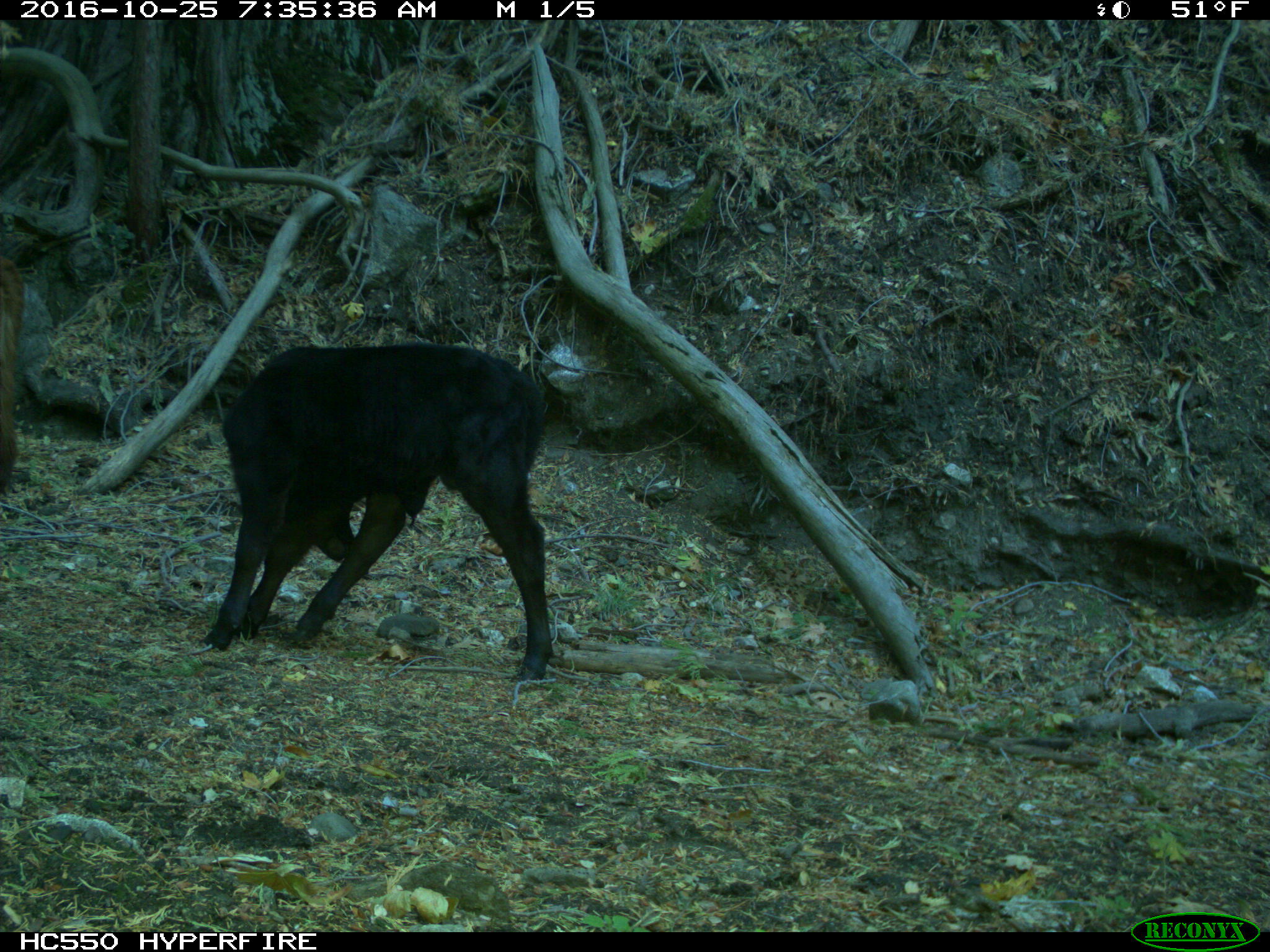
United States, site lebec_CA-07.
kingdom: Animalia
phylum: Chordata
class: Mammalia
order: Artiodactyla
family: Bovidae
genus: Bos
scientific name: Bos taurus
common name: domestic cow